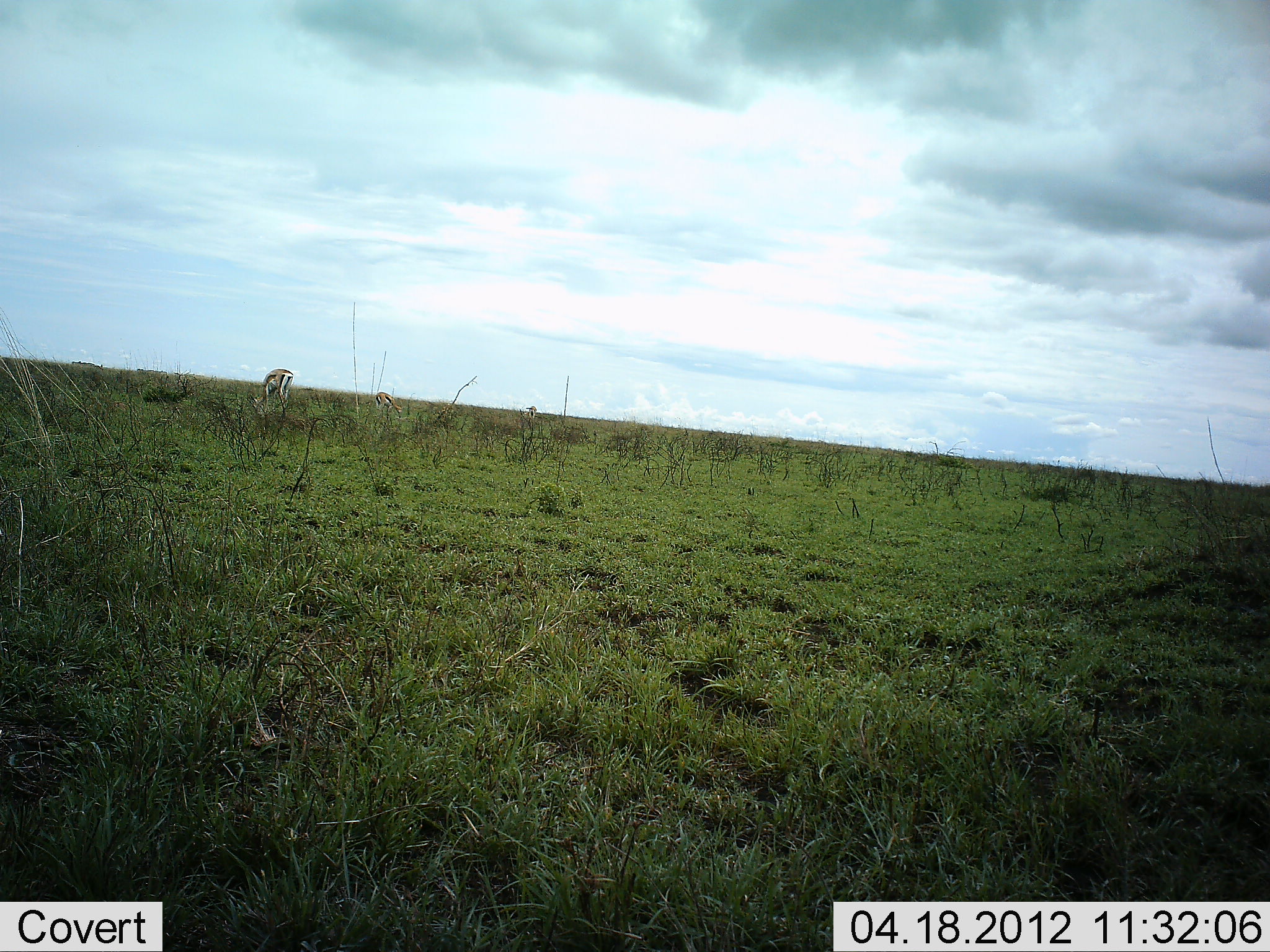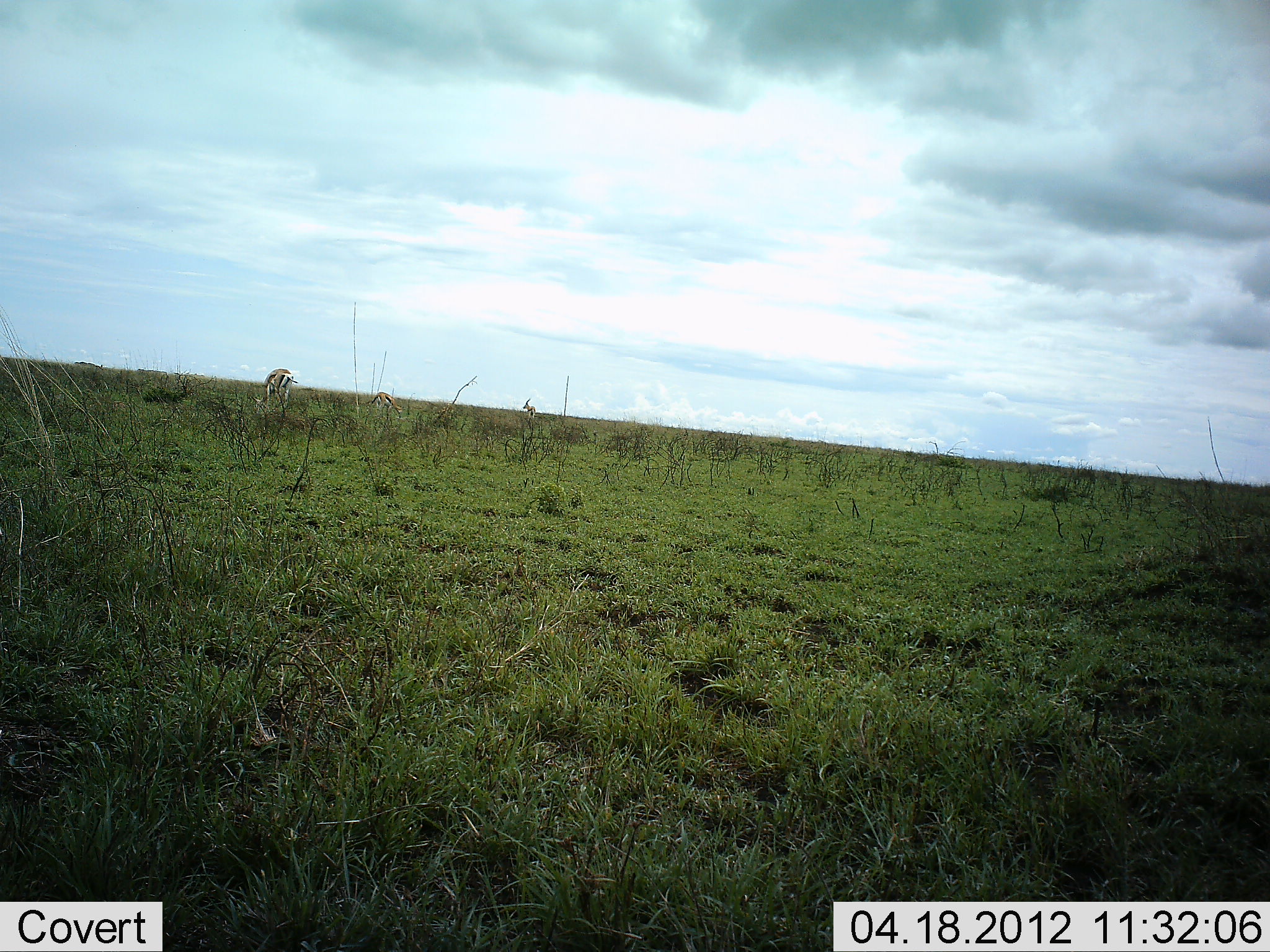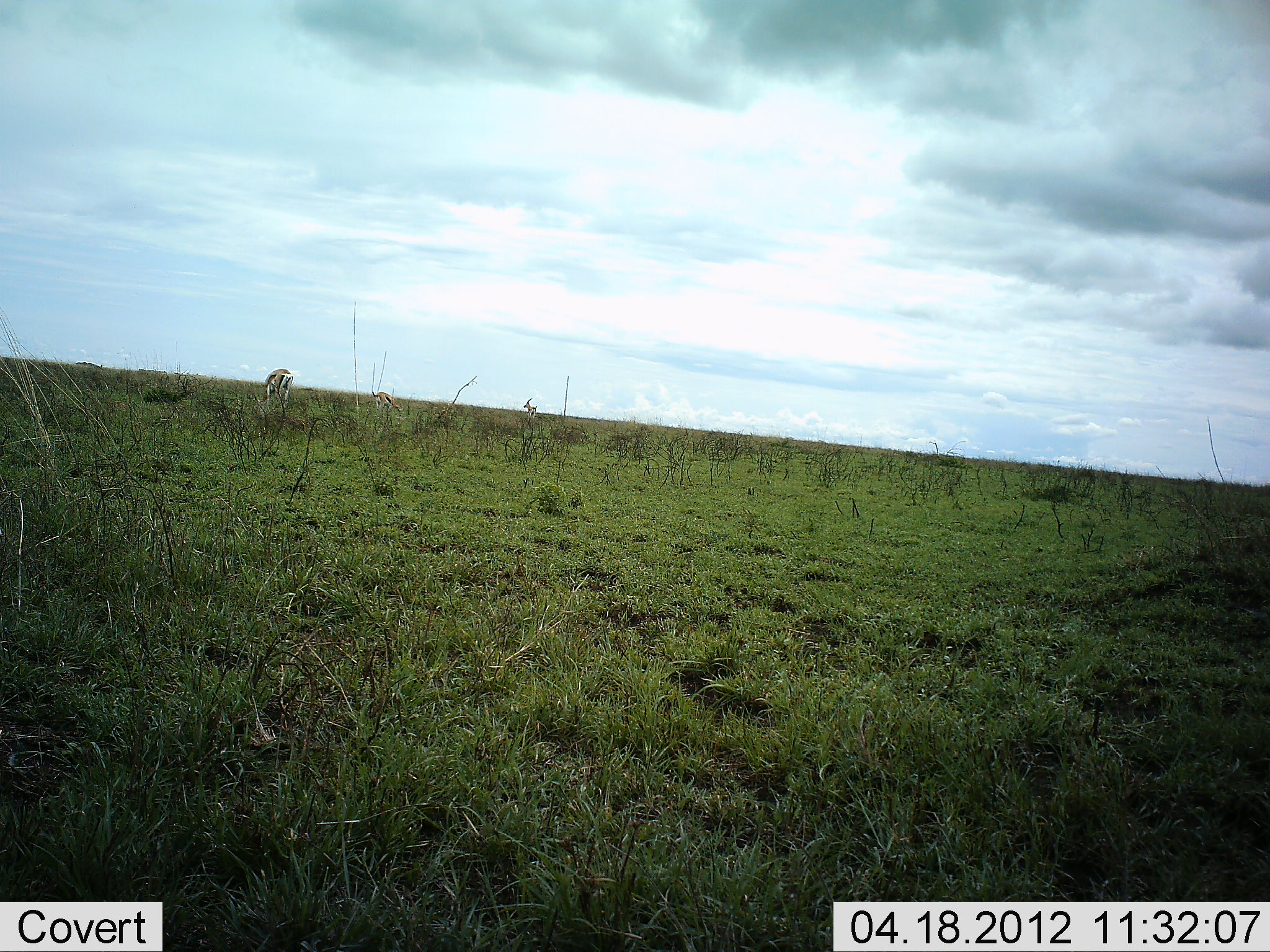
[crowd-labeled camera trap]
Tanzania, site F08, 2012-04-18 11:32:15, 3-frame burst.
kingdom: Animalia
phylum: Chordata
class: Mammalia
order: Artiodactyla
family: Bovidae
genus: Eudorcas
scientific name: Eudorcas thomsonii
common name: thomson's gazelle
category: gazellethomsons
Gazellethomsons (thomson's gazelle) (Eudorcas thomsonii), count 3. Behavior (volunteer vote fractions): standing 36%, resting 0%, moving 0%, interacting 0%. Young present (vote fraction): 0%. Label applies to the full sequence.